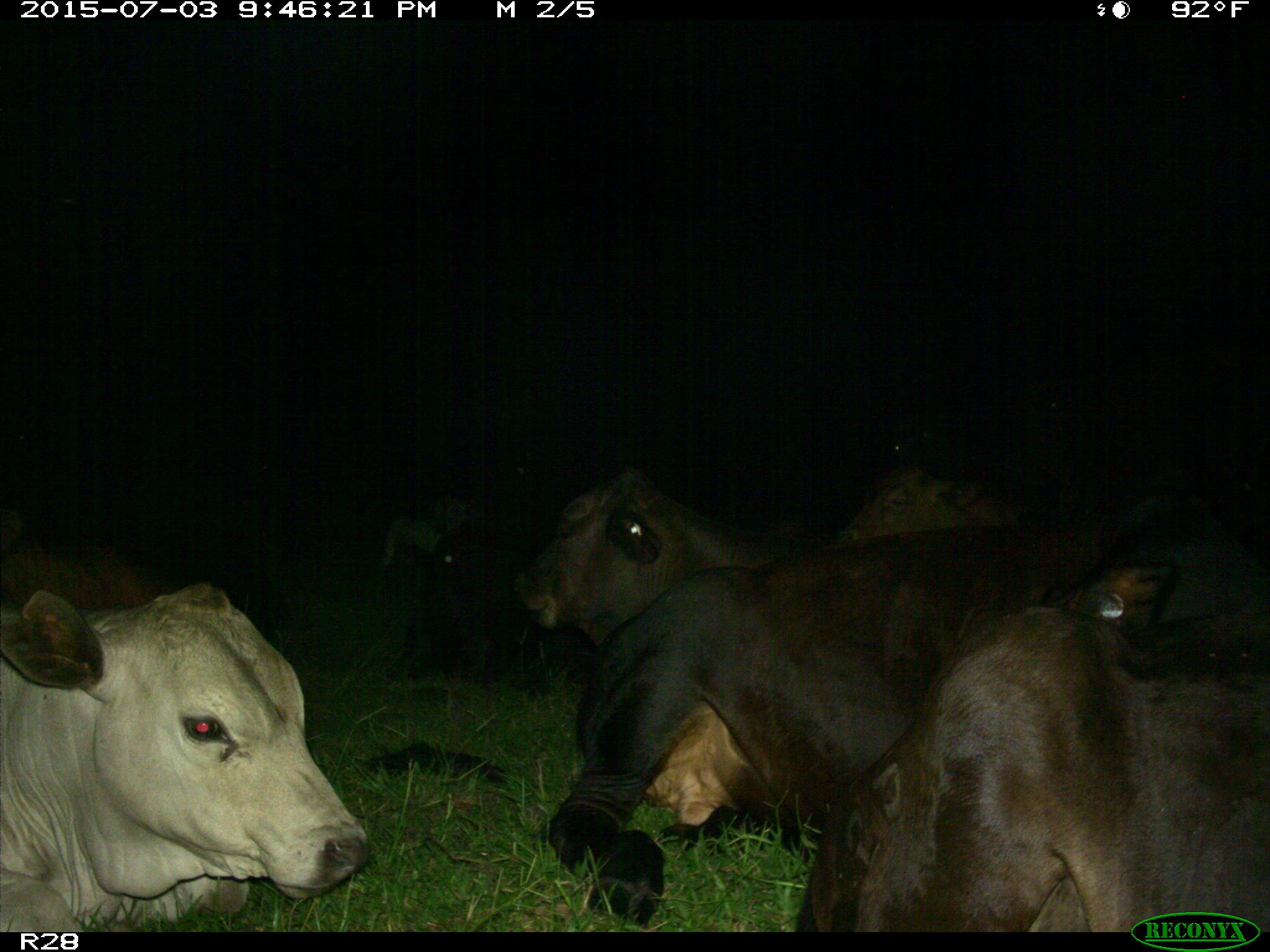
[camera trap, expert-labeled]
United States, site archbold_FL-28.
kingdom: Animalia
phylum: Chordata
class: Mammalia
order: Artiodactyla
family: Bovidae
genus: Bos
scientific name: Bos taurus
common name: domestic cow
Bos taurus (domestic cow).